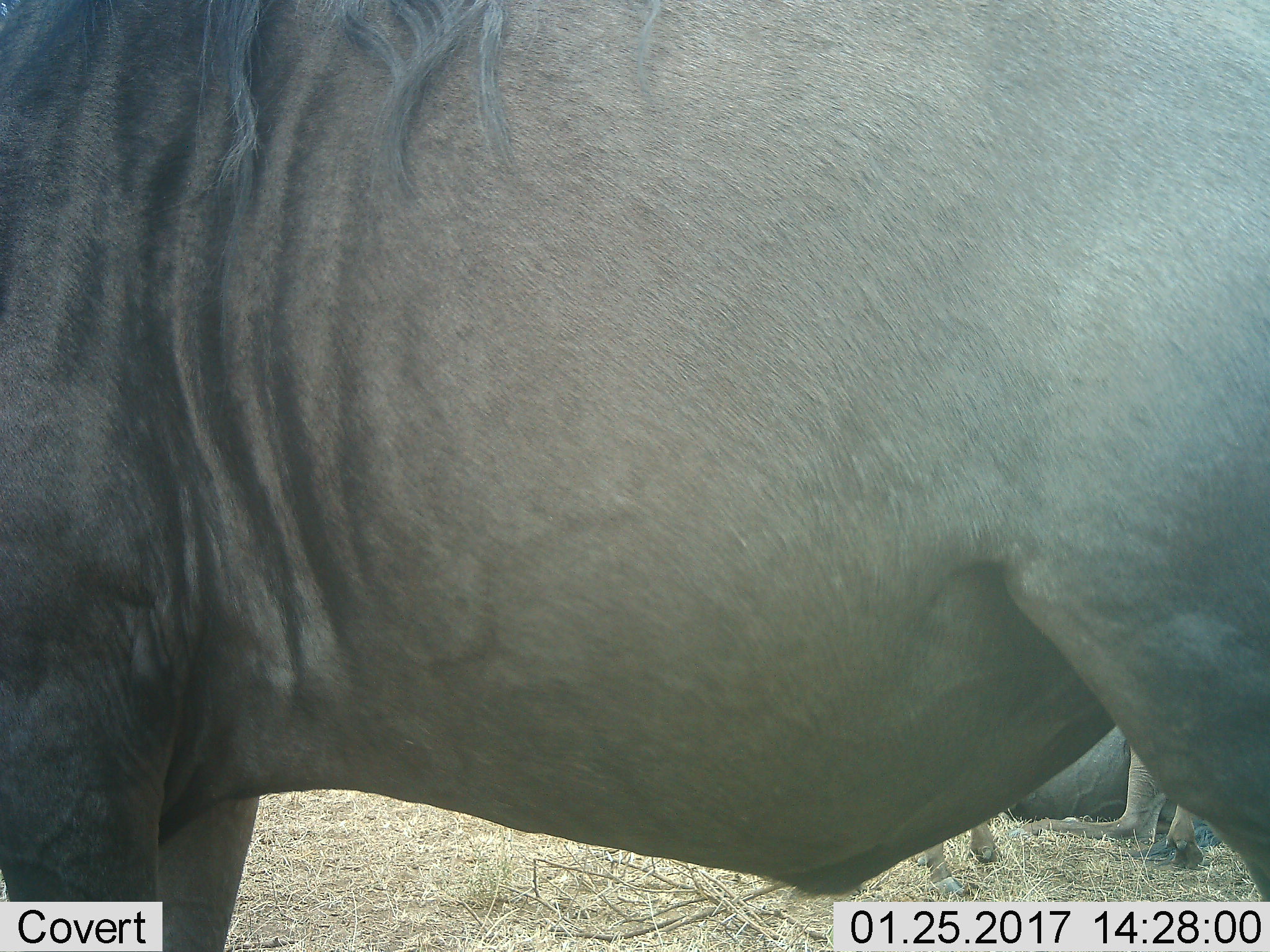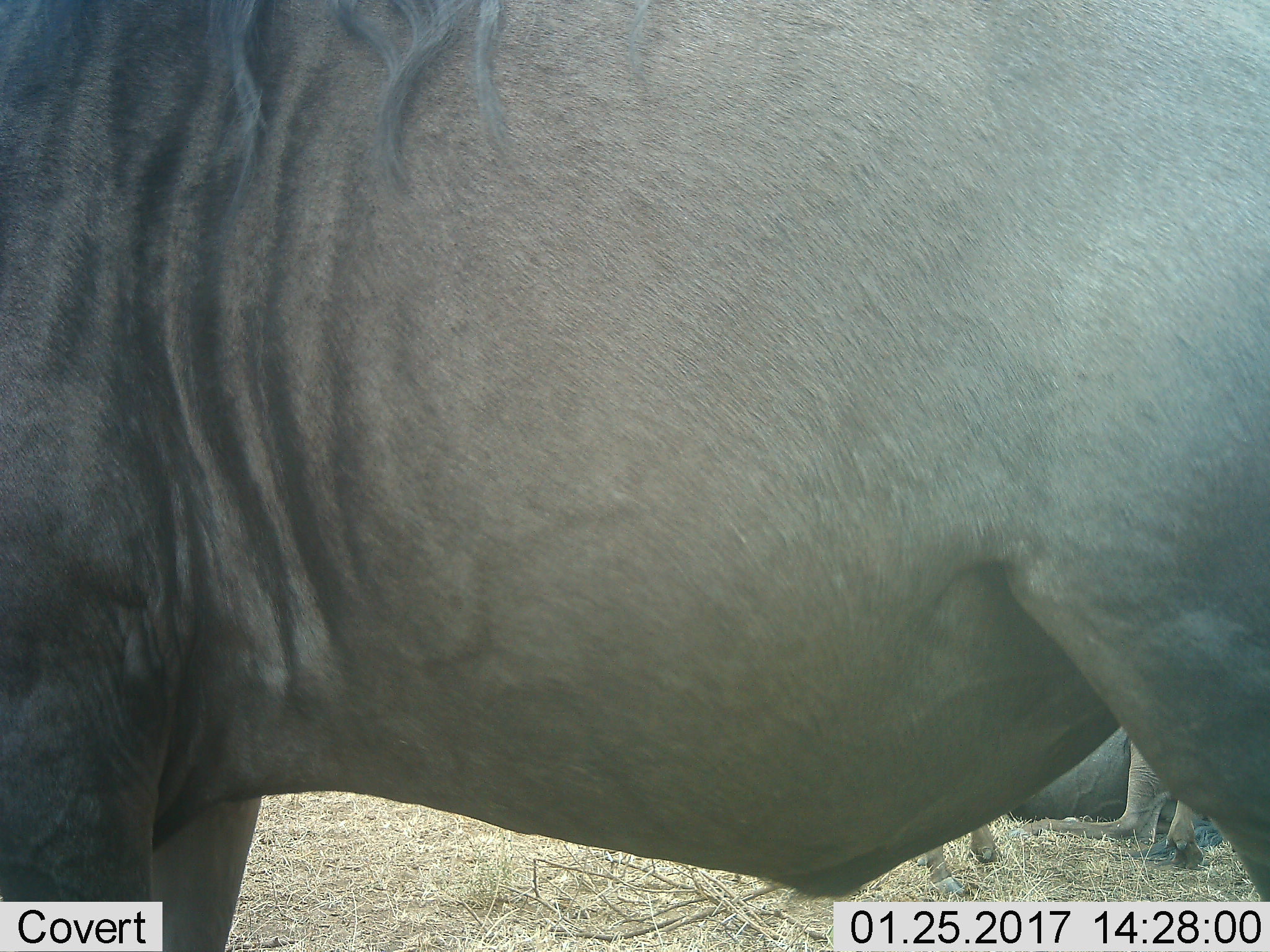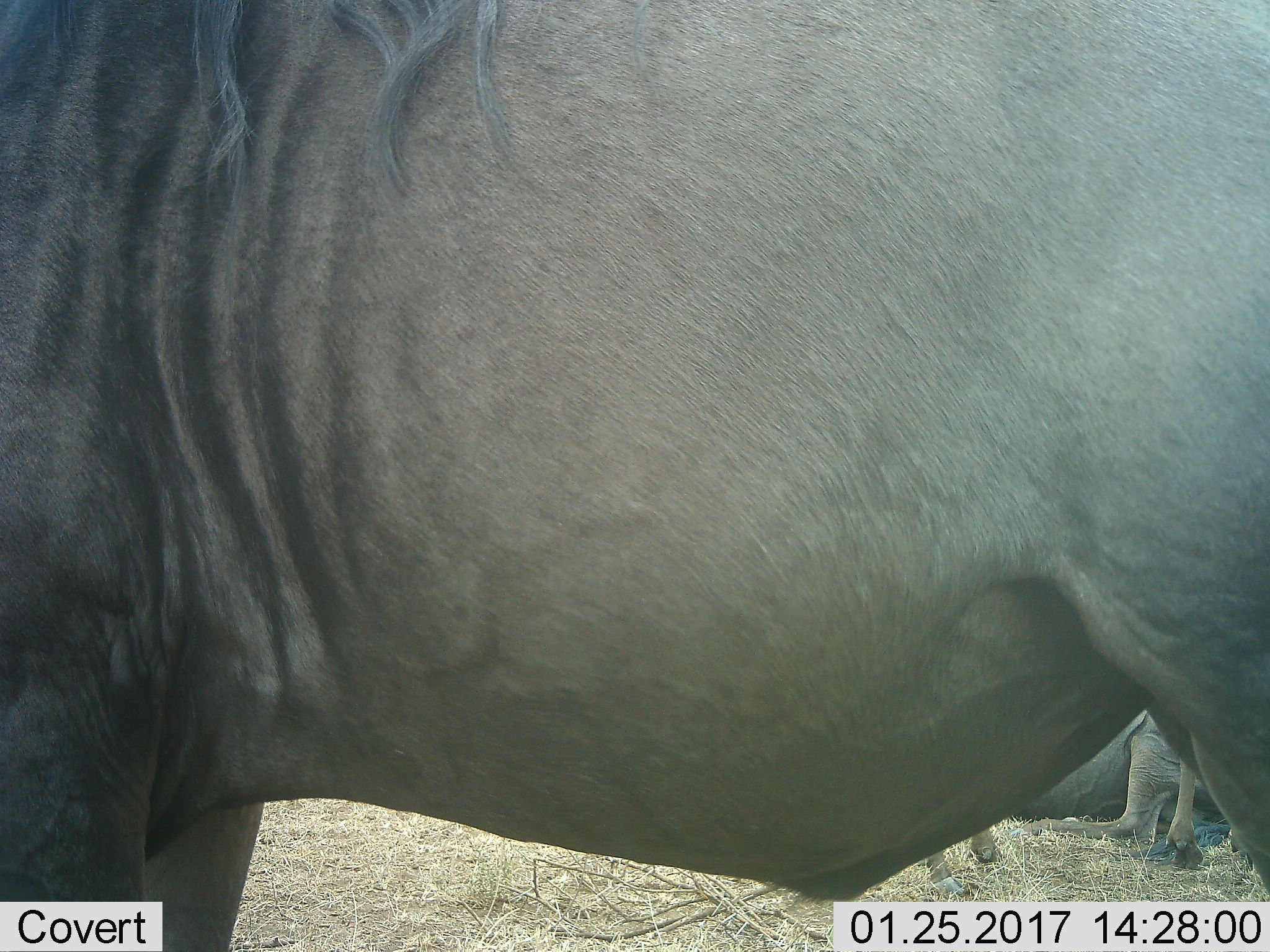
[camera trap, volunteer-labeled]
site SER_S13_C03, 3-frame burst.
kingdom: Animalia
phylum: Chordata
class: Mammalia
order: Artiodactyla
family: Bovidae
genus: Connochaetes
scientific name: Connochaetes taurinus taurinus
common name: blue wildebeest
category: wildebeestblue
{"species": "wildebeestblue (blue wildebeest) (Connochaetes taurinus taurinus)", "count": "3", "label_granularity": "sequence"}